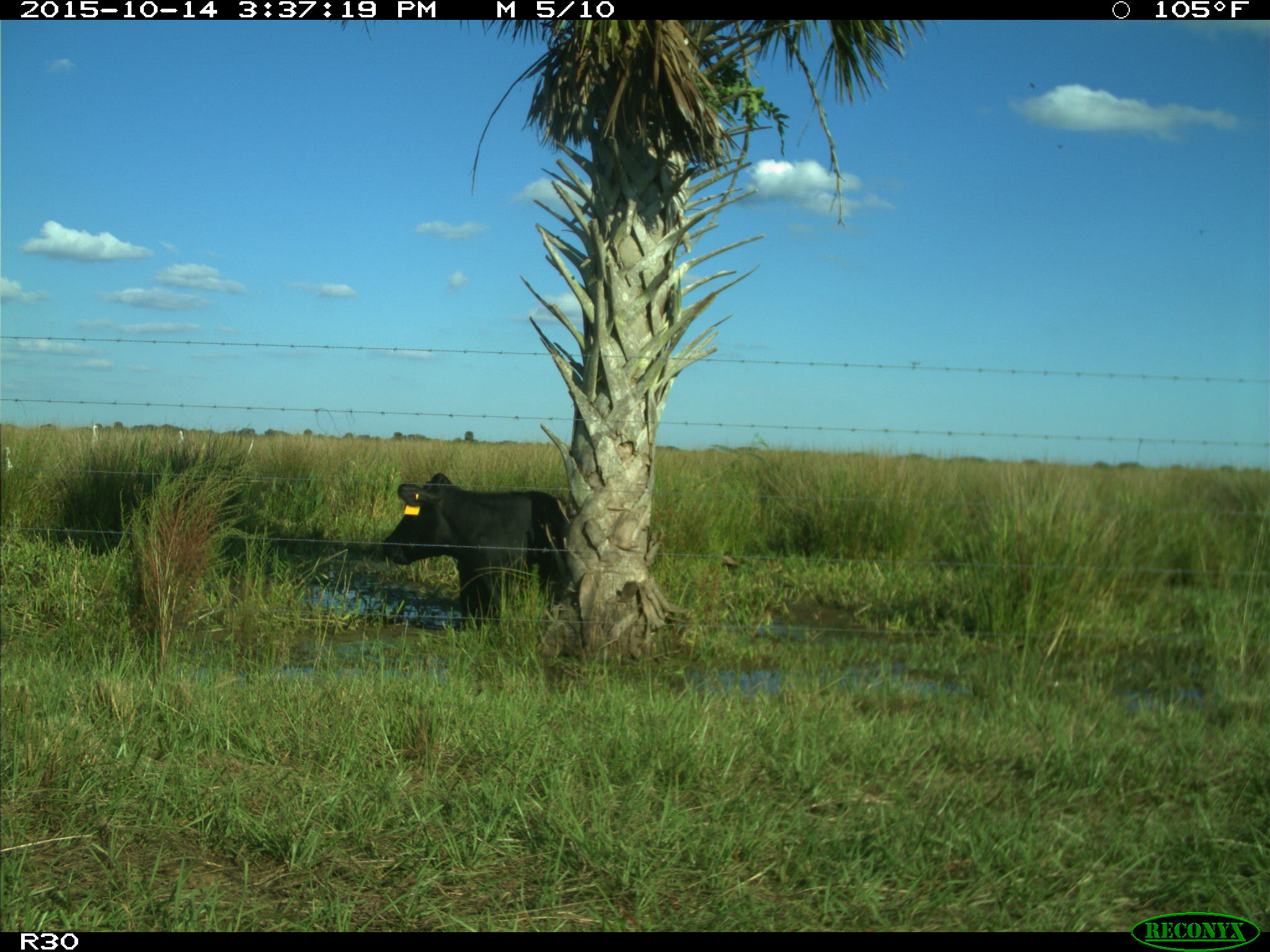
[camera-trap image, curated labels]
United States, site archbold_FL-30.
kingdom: Animalia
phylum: Chordata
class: Mammalia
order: Artiodactyla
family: Bovidae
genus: Bos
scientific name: Bos taurus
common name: domestic cow